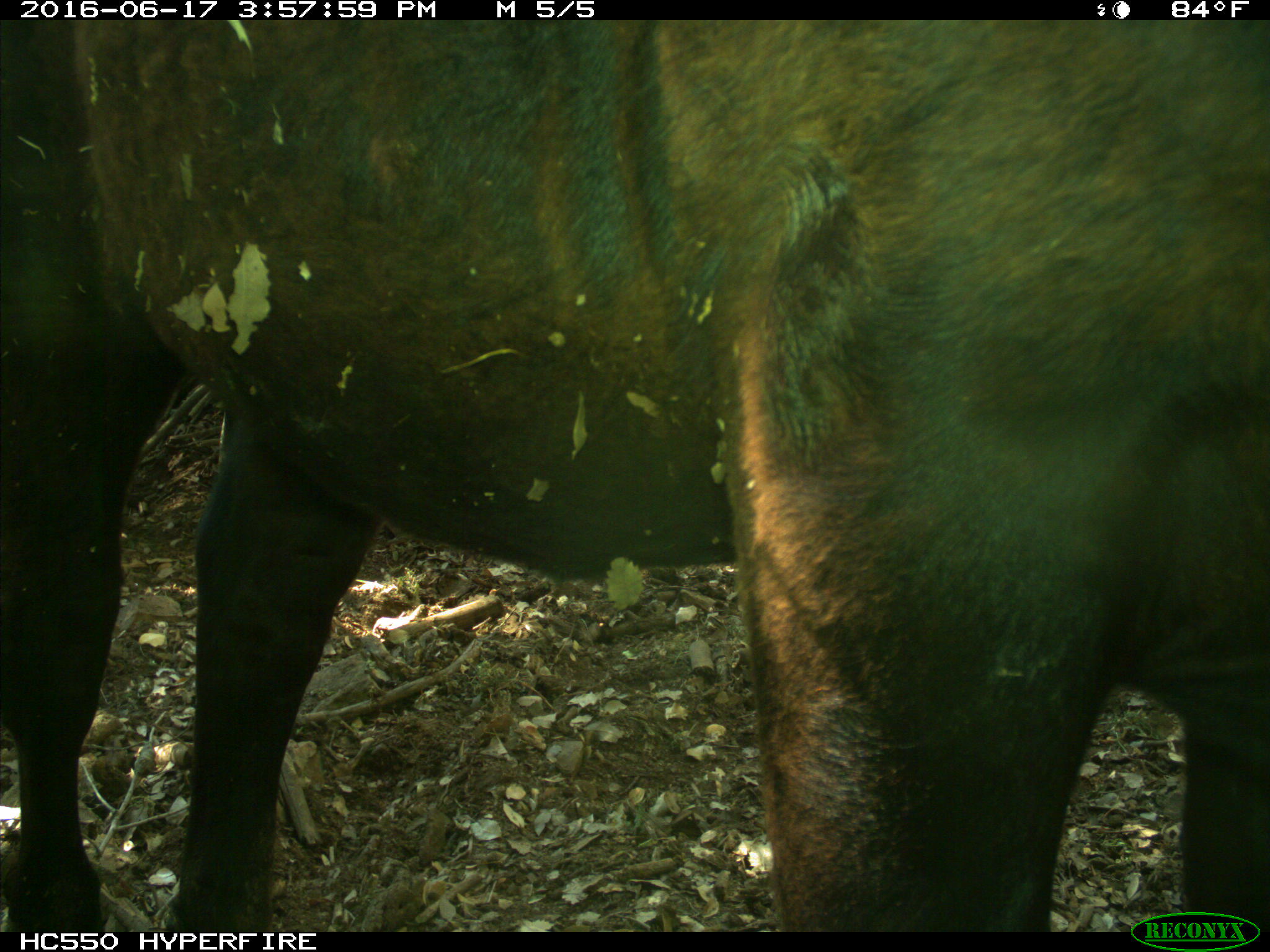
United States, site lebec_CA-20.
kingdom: Animalia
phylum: Chordata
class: Mammalia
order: Artiodactyla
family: Bovidae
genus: Bos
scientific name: Bos taurus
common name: domestic cow